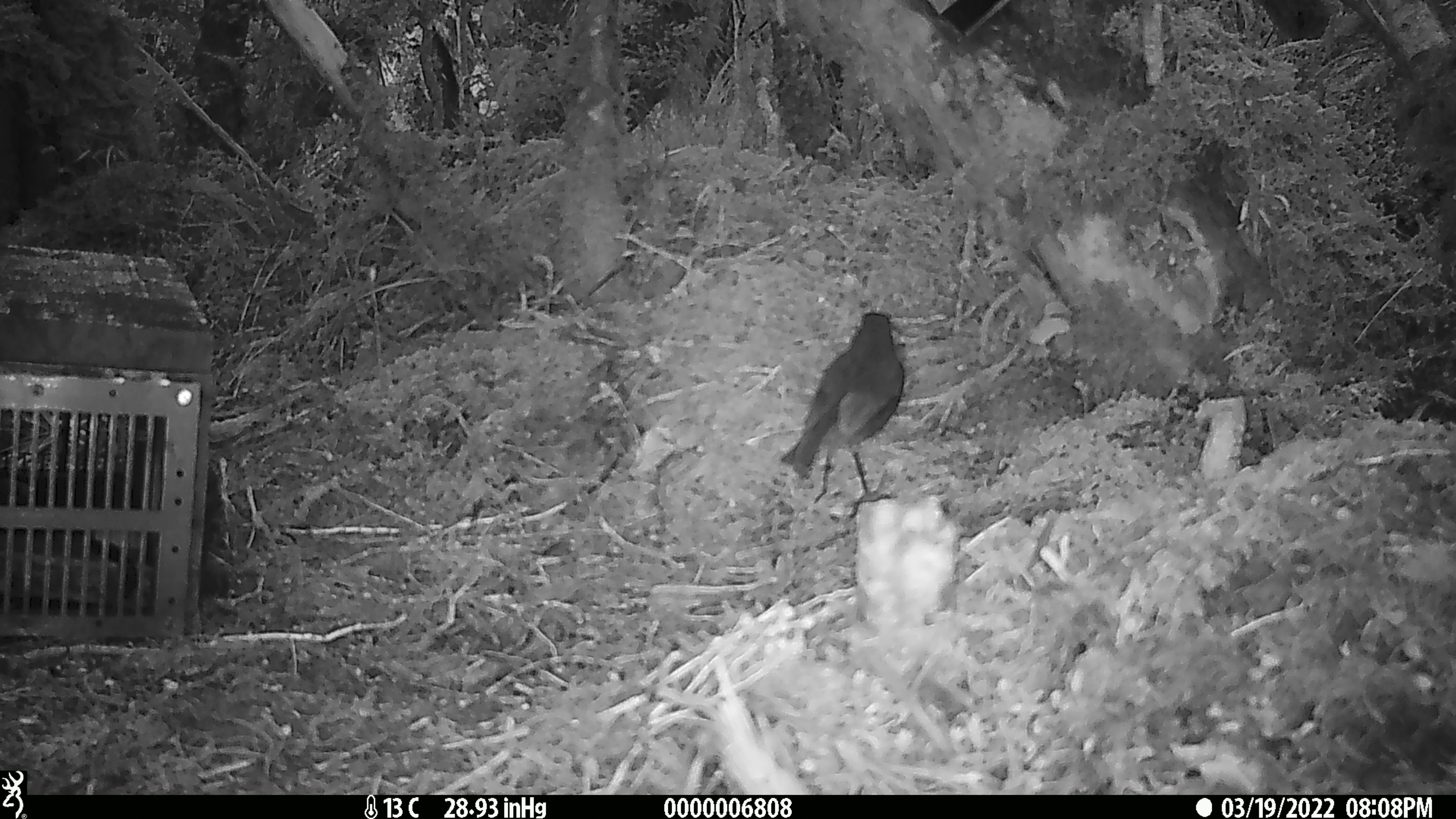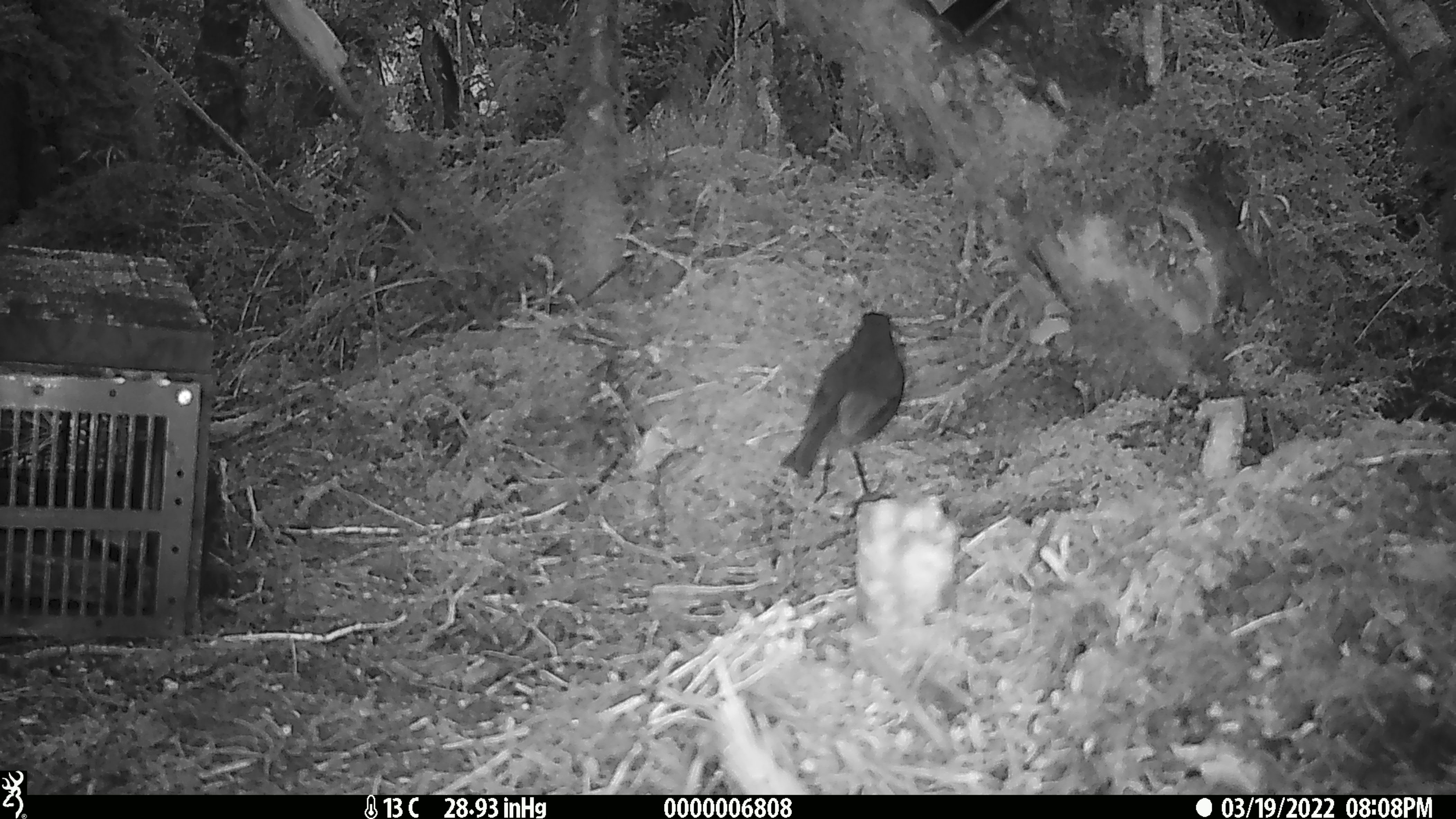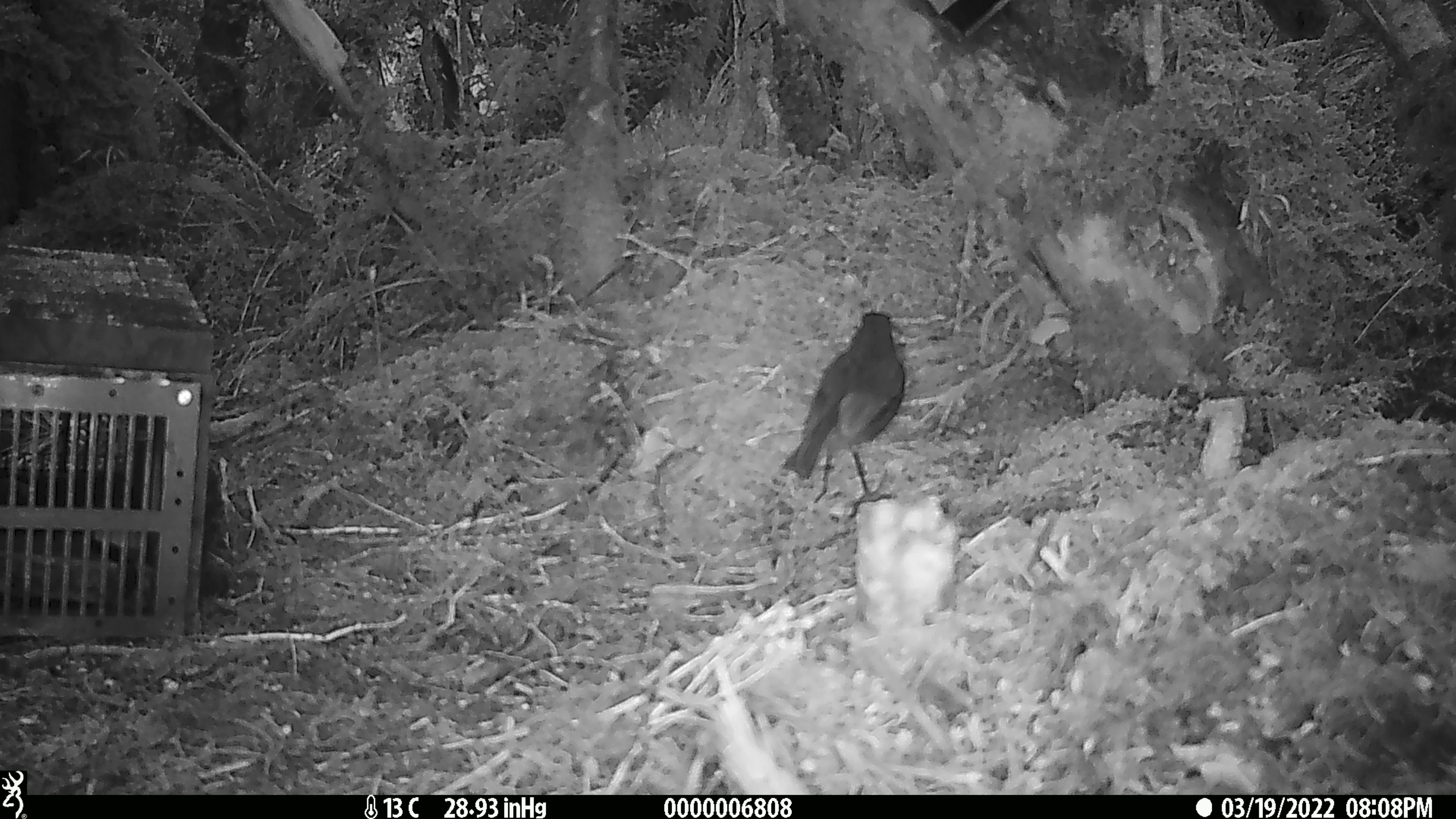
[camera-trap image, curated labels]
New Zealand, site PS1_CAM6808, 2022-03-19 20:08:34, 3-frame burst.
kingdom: Animalia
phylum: Chordata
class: Aves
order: Passeriformes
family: Petroicidae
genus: Petroica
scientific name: Petroica australis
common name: new zealand robin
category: robin